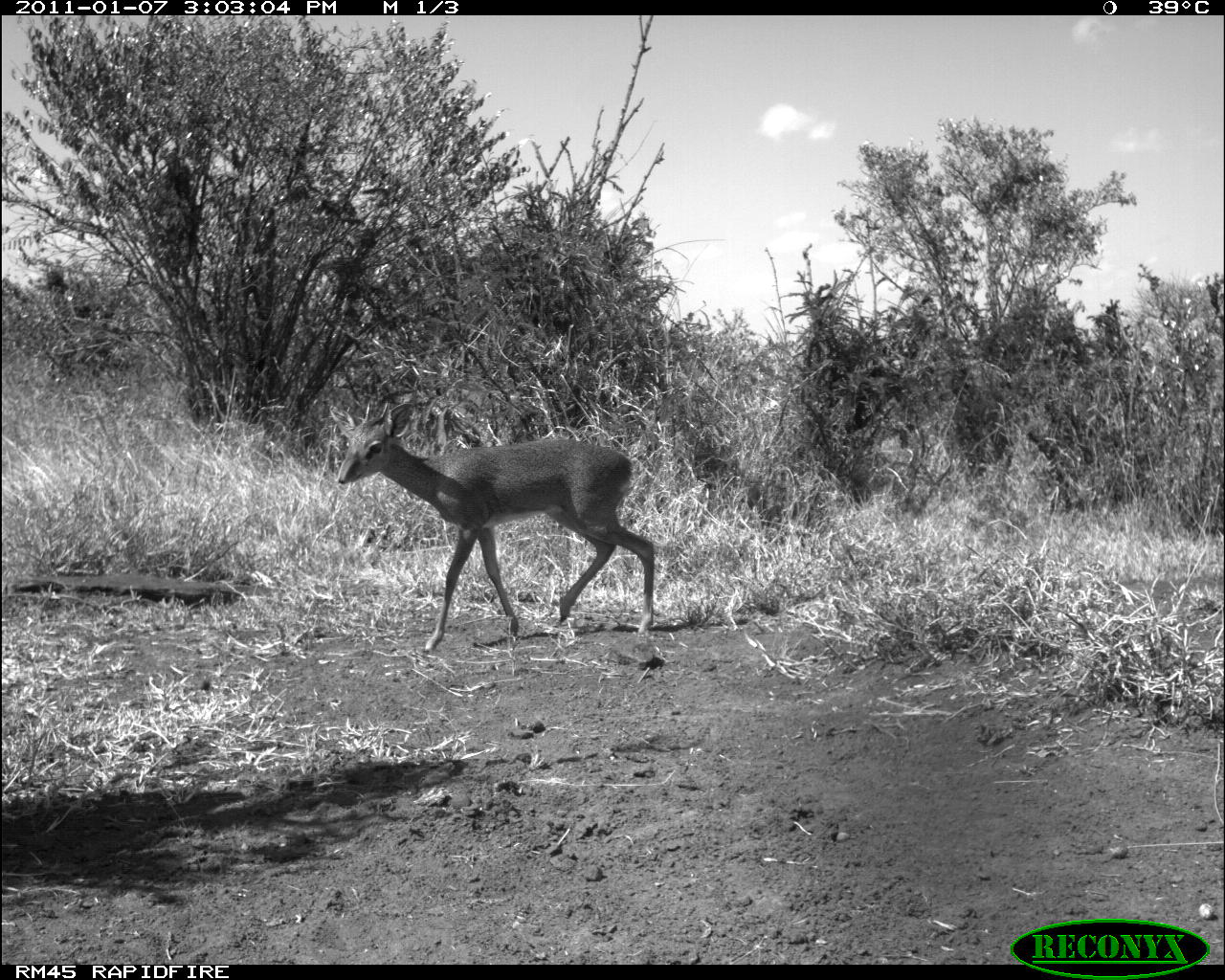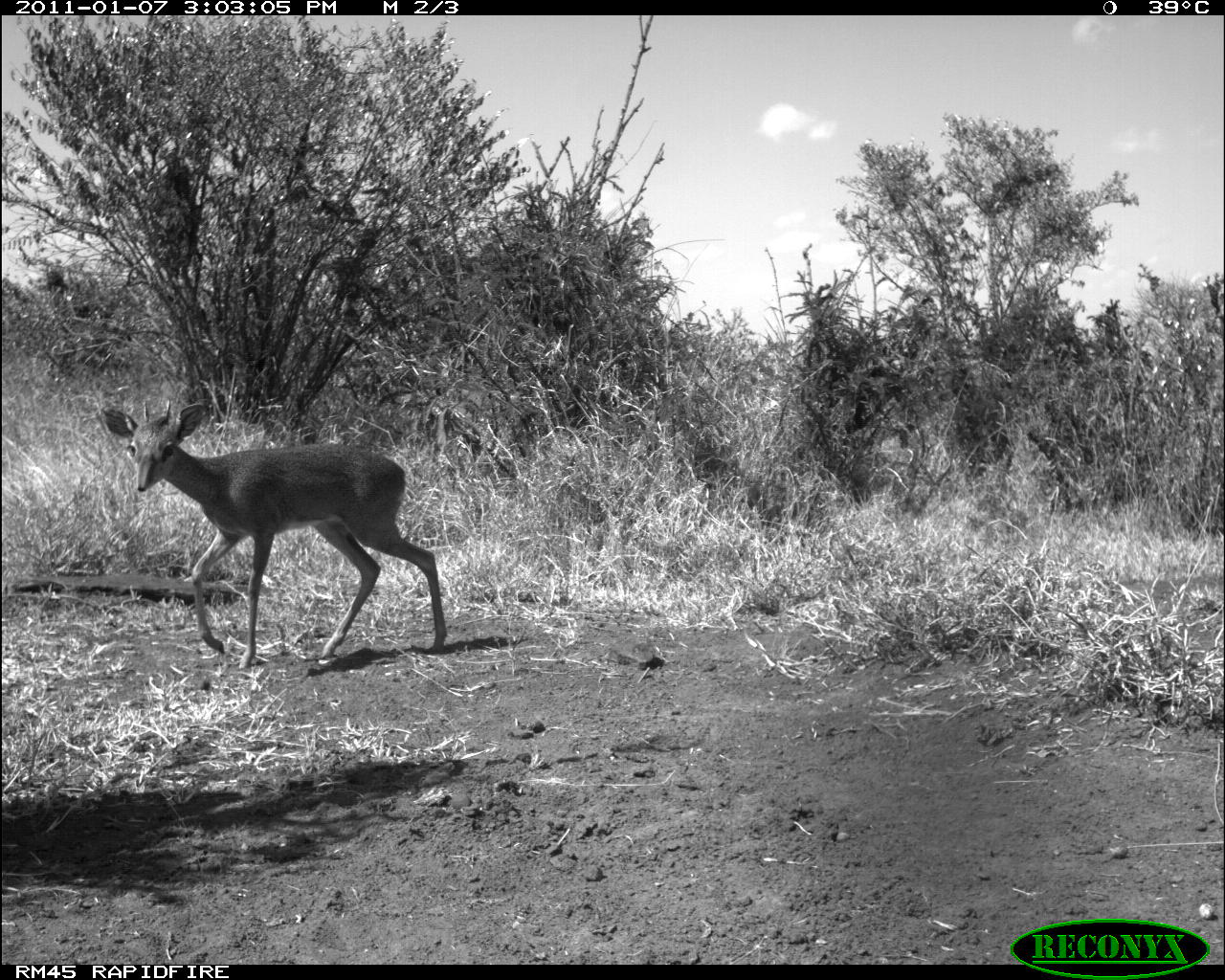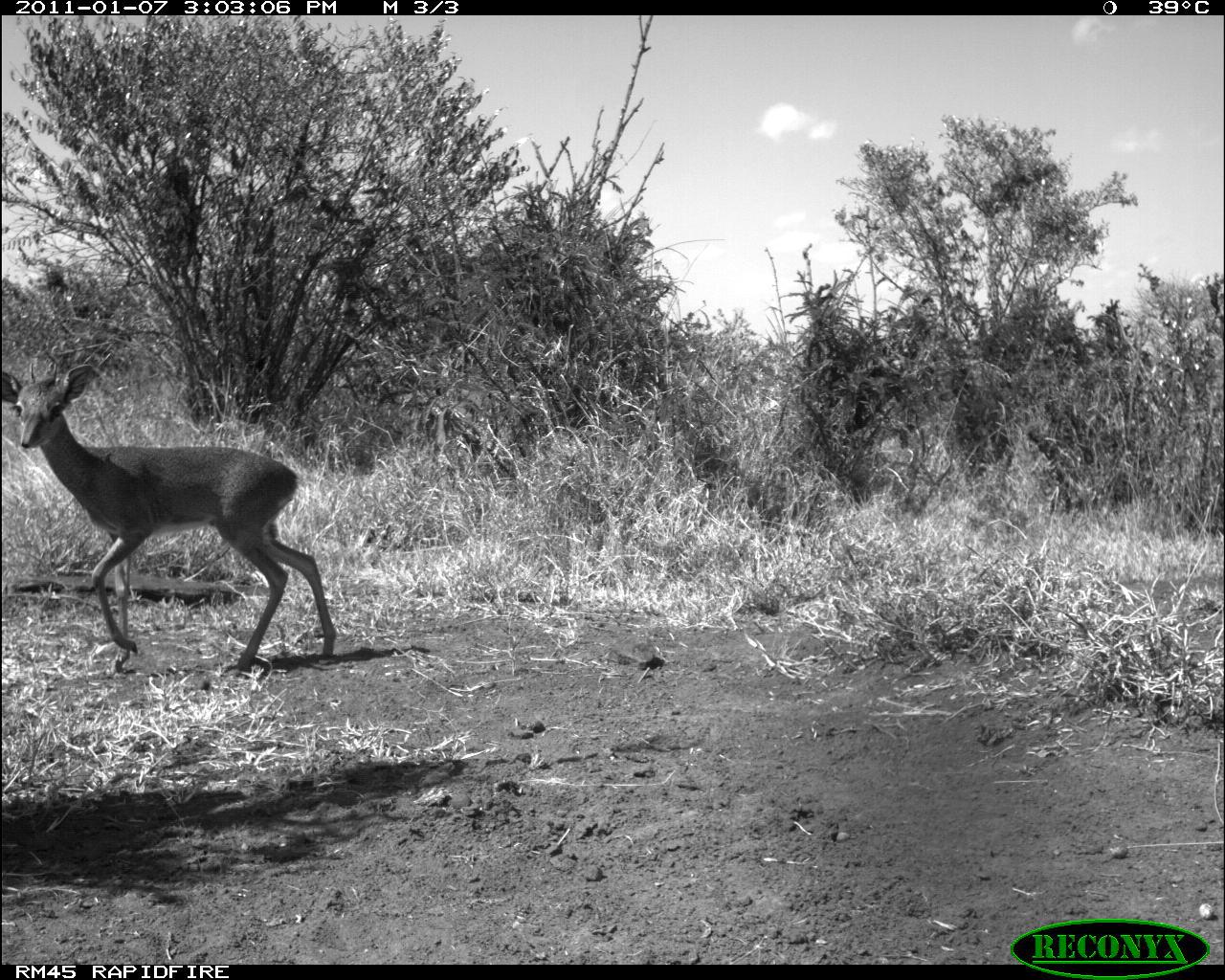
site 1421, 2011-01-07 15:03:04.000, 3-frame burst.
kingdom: Animalia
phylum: Chordata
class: Mammalia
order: Artiodactyla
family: Bovidae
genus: Madoqua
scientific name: Madoqua guentheri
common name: günther's dik-dik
Madoqua guentheri (günther's dik-dik), count 1.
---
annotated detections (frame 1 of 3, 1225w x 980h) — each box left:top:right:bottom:
madoqua guentheri: 335:400:655:653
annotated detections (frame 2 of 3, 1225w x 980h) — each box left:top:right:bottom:
madoqua guentheri: 100:397:448:669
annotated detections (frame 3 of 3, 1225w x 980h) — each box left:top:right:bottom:
madoqua guentheri: 1:361:337:671